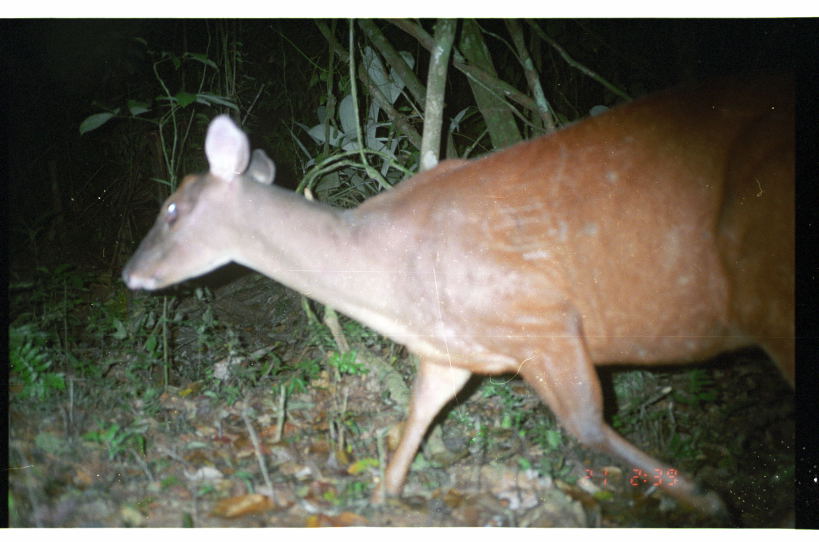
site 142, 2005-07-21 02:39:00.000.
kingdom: Animalia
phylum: Chordata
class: Mammalia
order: Artiodactyla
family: Cervidae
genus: Mazama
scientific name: Mazama americana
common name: red brocket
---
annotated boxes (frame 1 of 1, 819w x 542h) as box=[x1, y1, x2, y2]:
mazama americana: box=[121, 76, 795, 525]